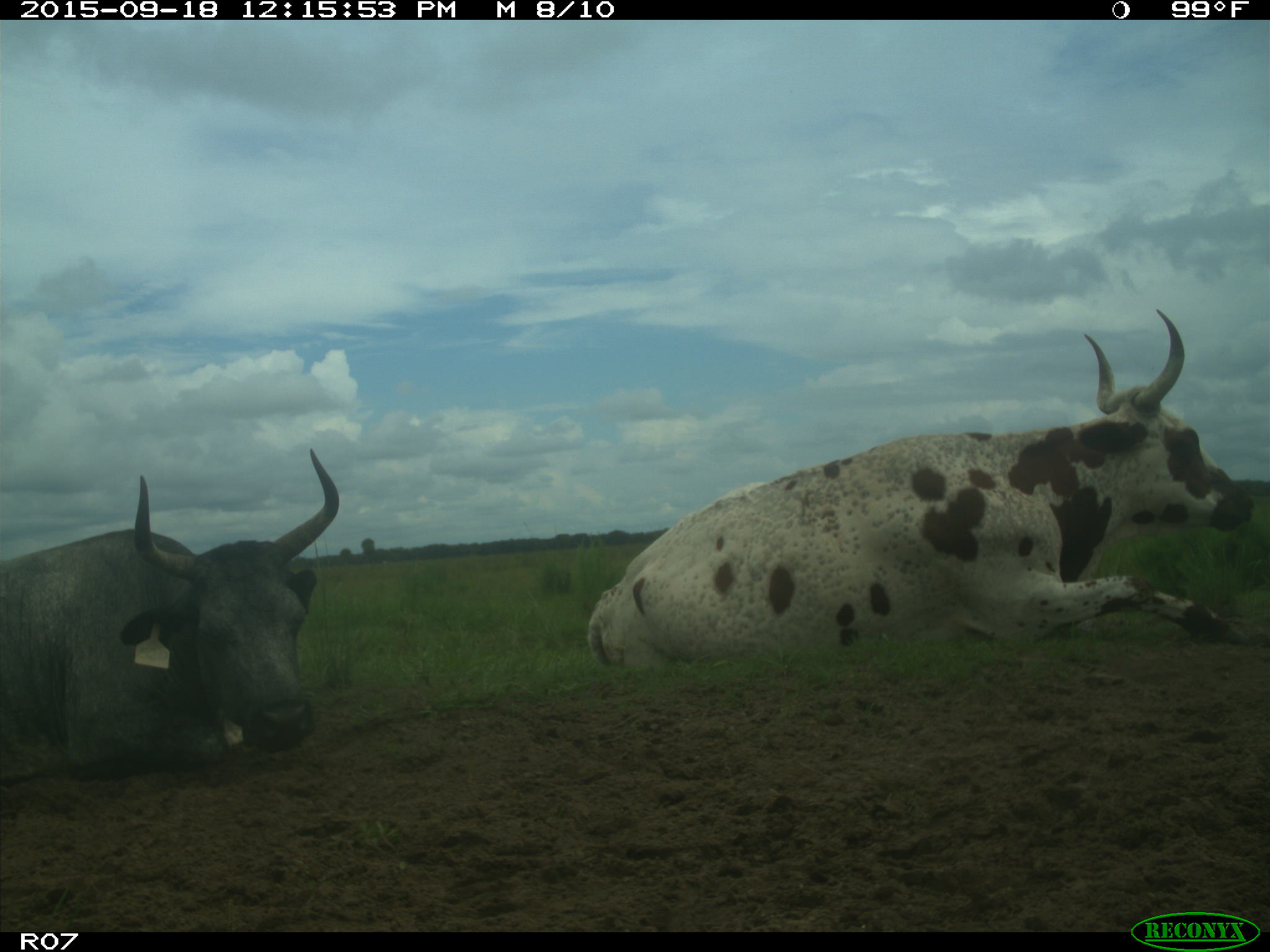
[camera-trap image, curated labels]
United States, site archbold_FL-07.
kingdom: Animalia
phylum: Chordata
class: Mammalia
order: Artiodactyla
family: Bovidae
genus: Bos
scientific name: Bos taurus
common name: domestic cow